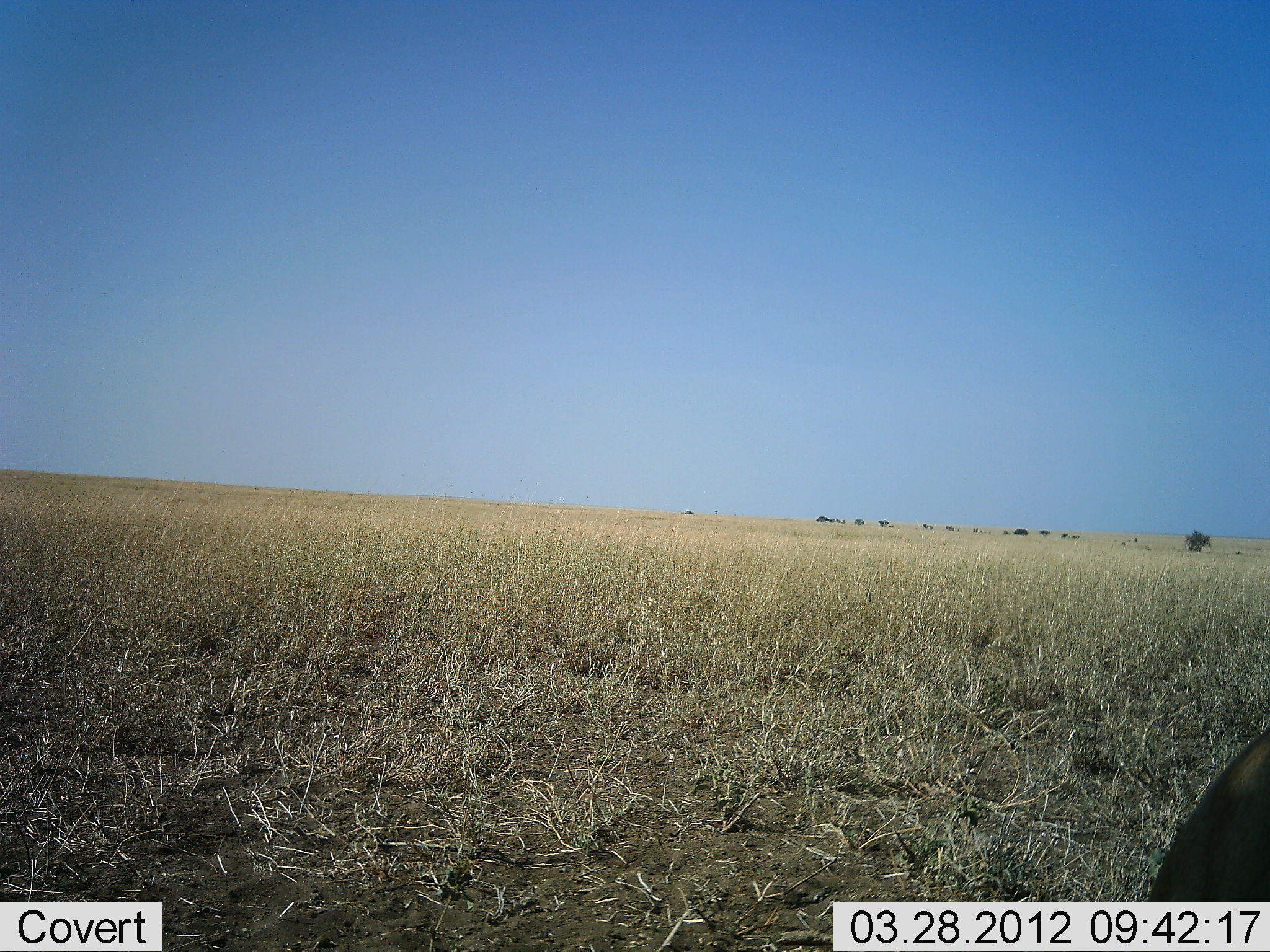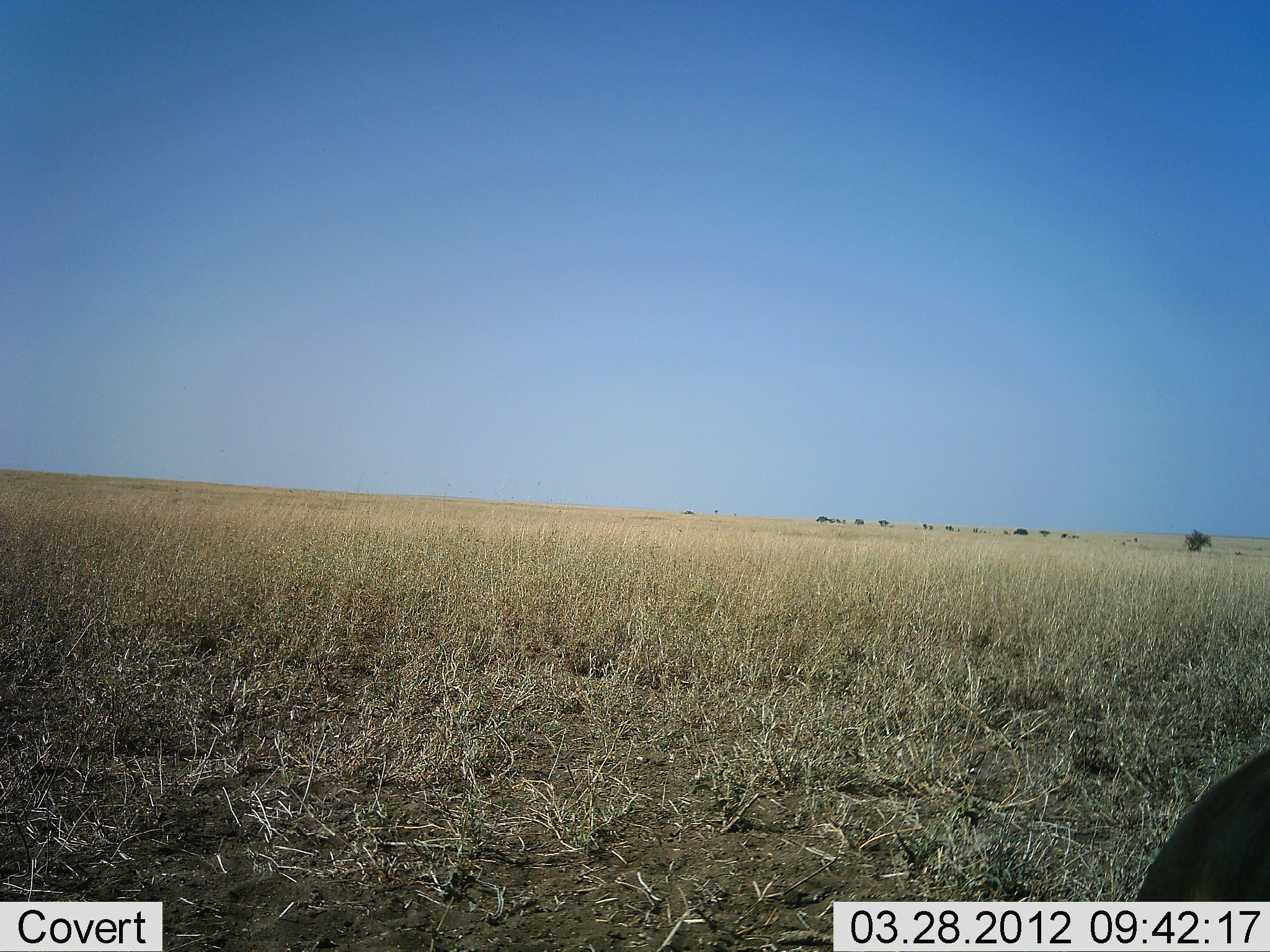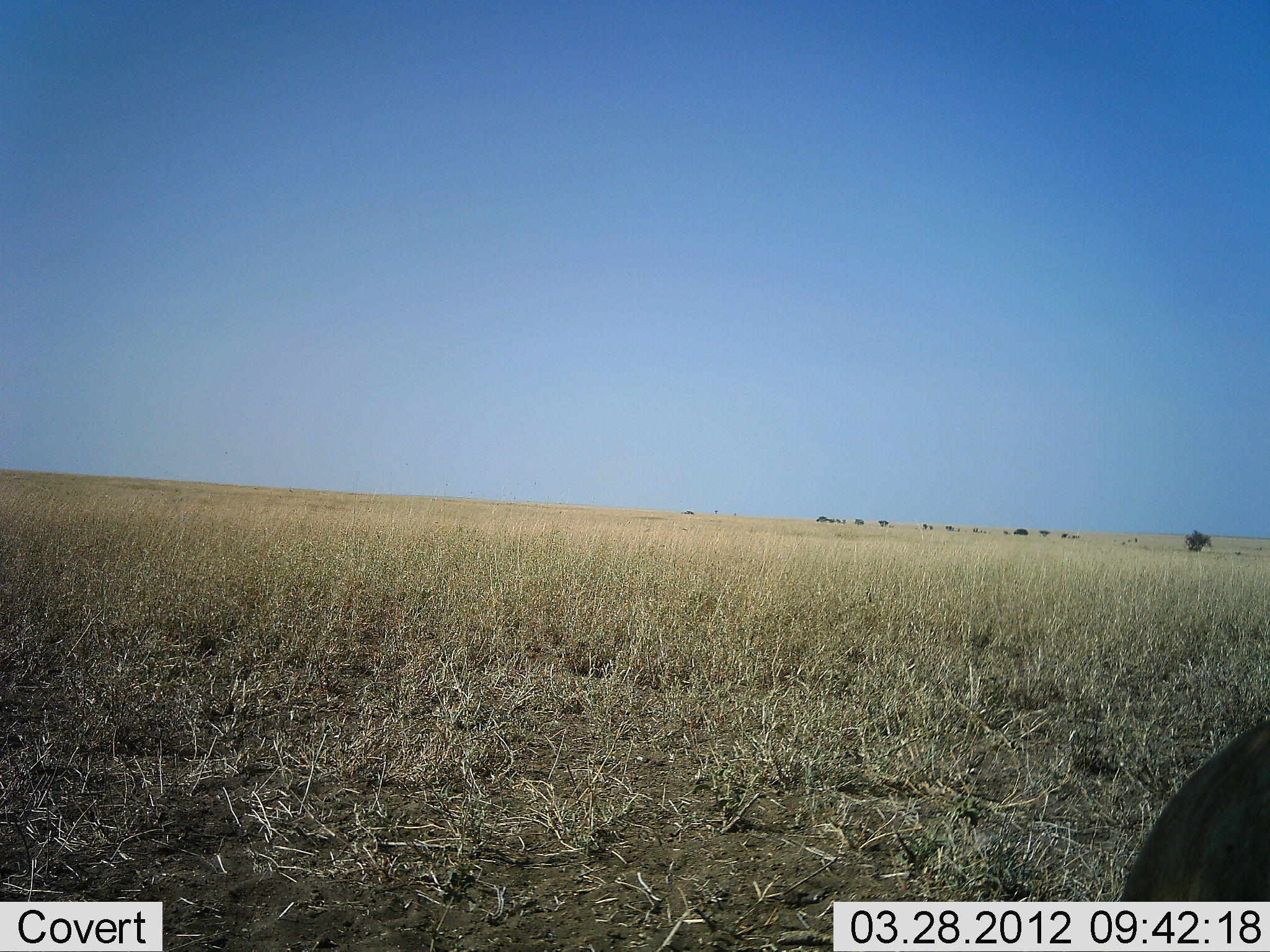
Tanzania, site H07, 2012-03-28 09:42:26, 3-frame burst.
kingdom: Animalia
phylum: Chordata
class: Mammalia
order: Artiodactyla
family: Bovidae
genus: Connochaetes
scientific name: Connochaetes taurinus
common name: blue wildebeest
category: wildebeest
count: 1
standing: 67%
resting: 33%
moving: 0%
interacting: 0%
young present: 0%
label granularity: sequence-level